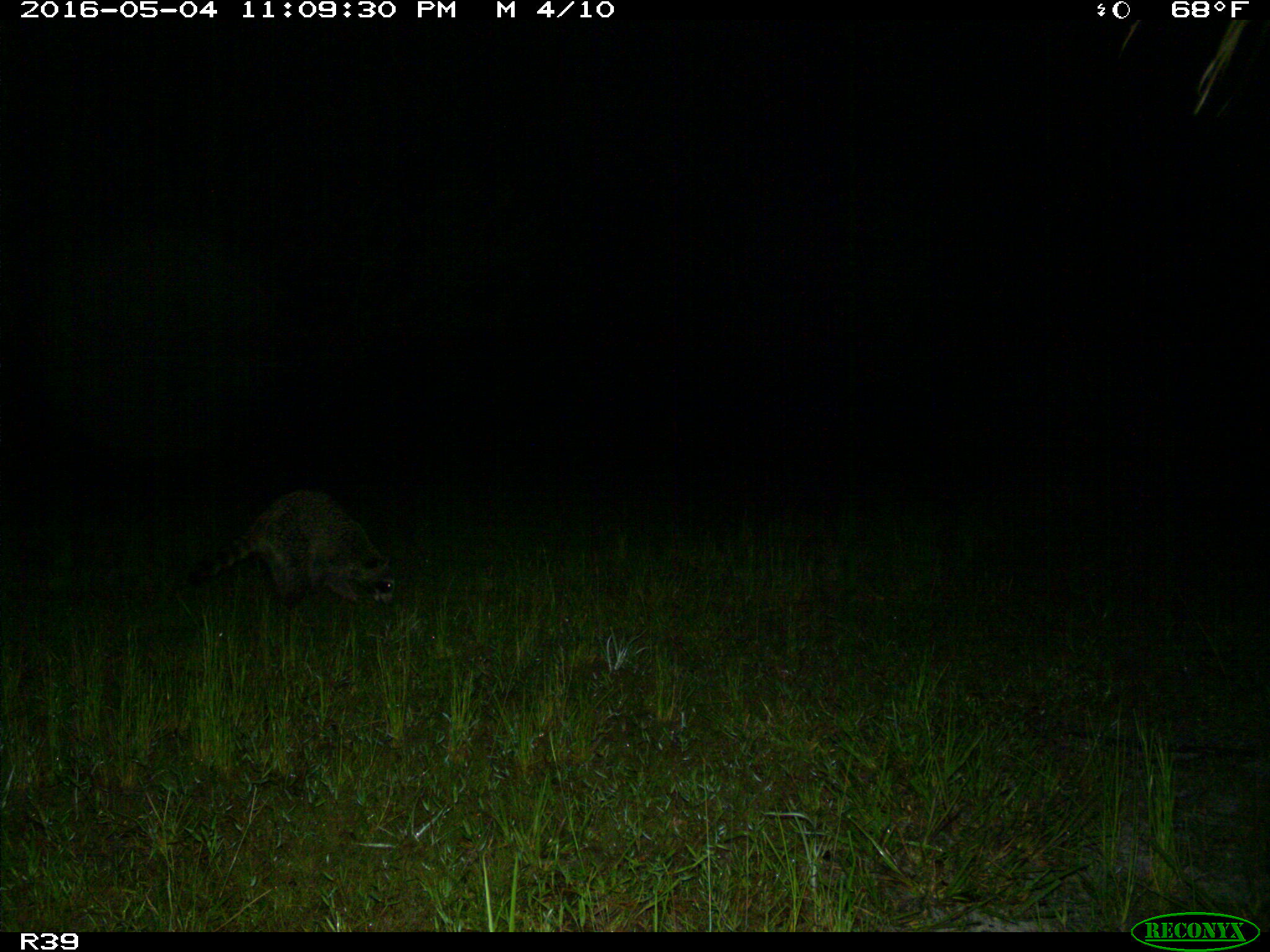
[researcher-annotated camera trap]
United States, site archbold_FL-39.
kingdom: Animalia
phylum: Chordata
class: Mammalia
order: Carnivora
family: Procyonidae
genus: Procyon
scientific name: Procyon lotor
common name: common raccoon